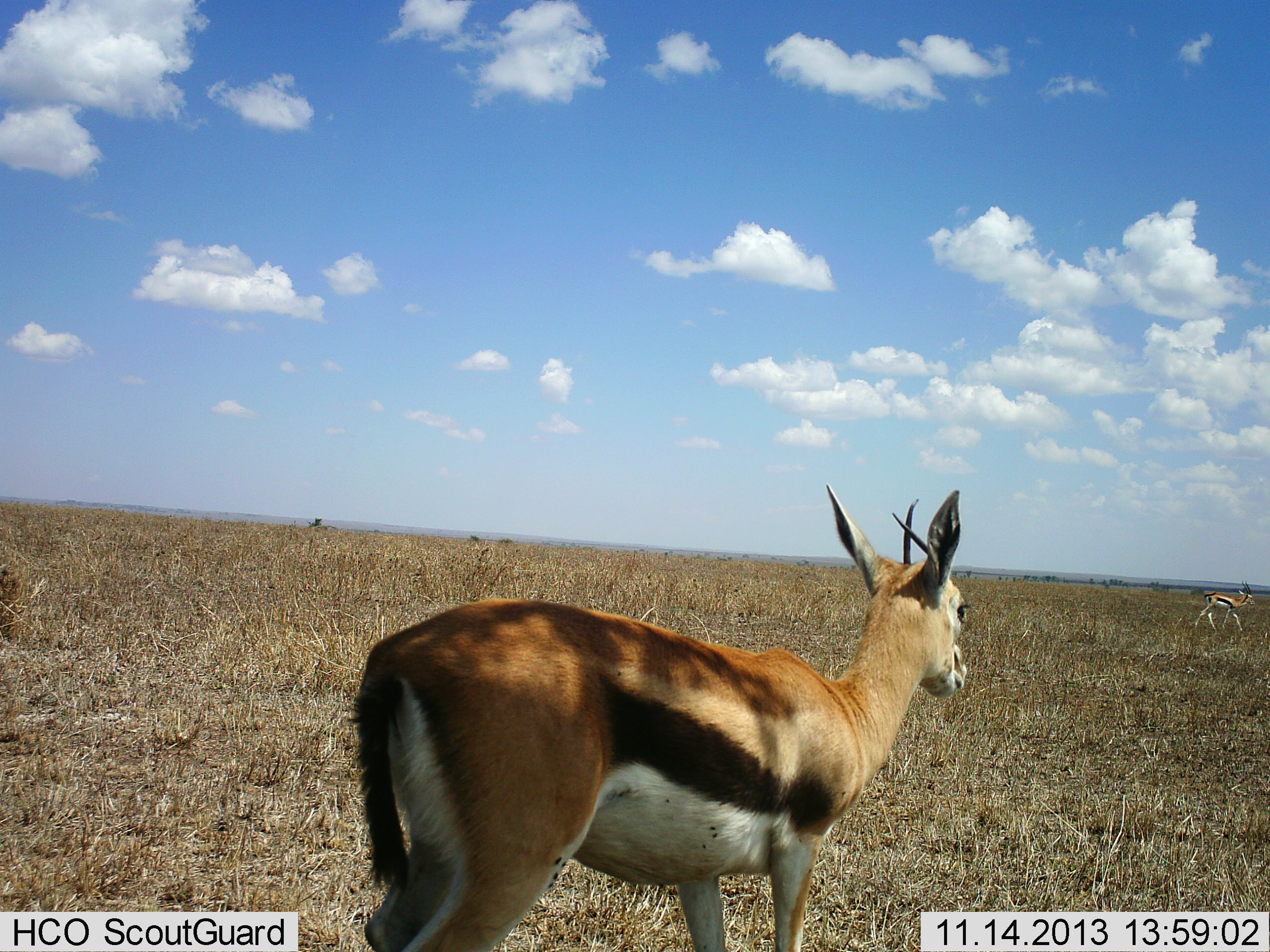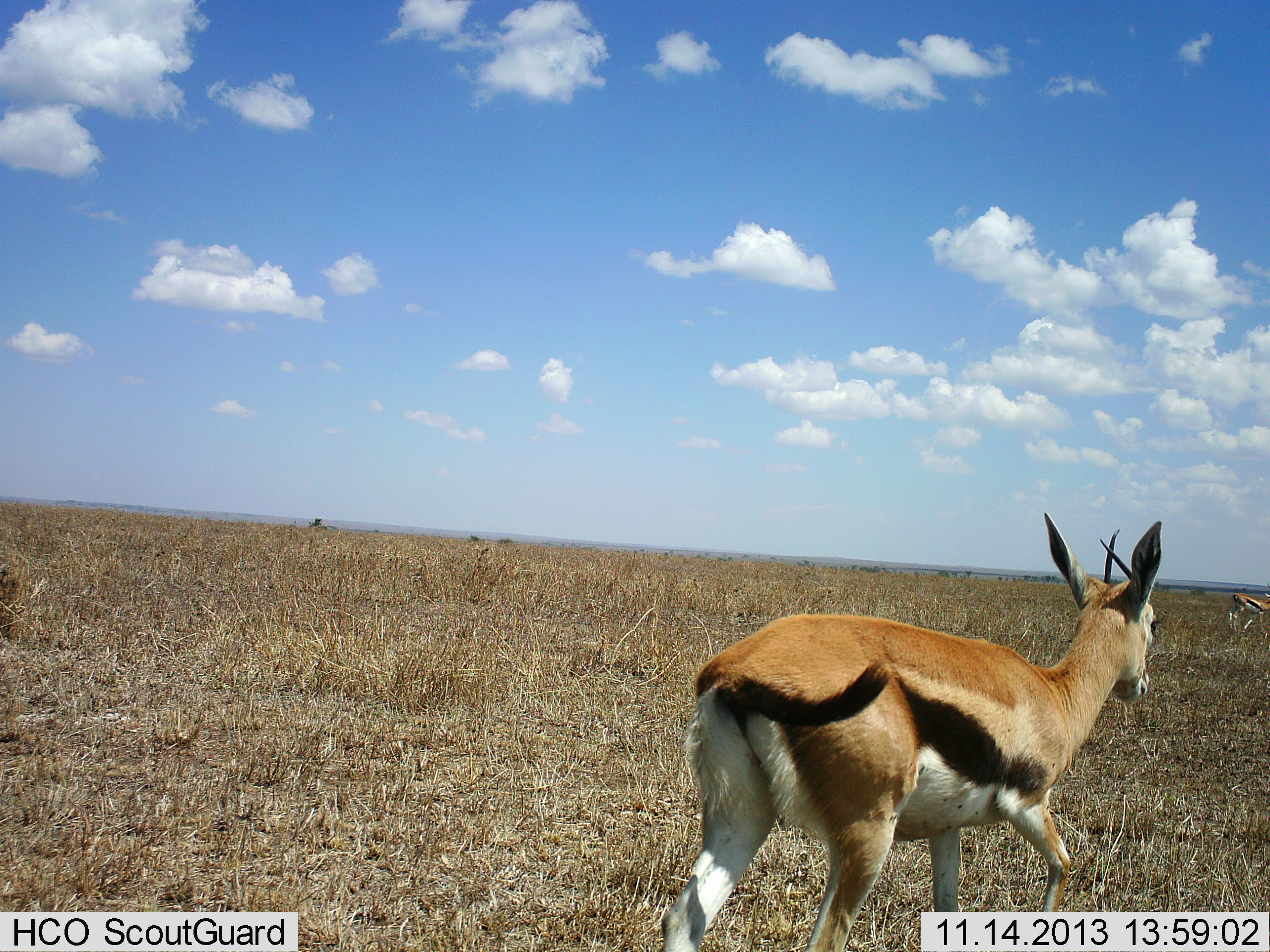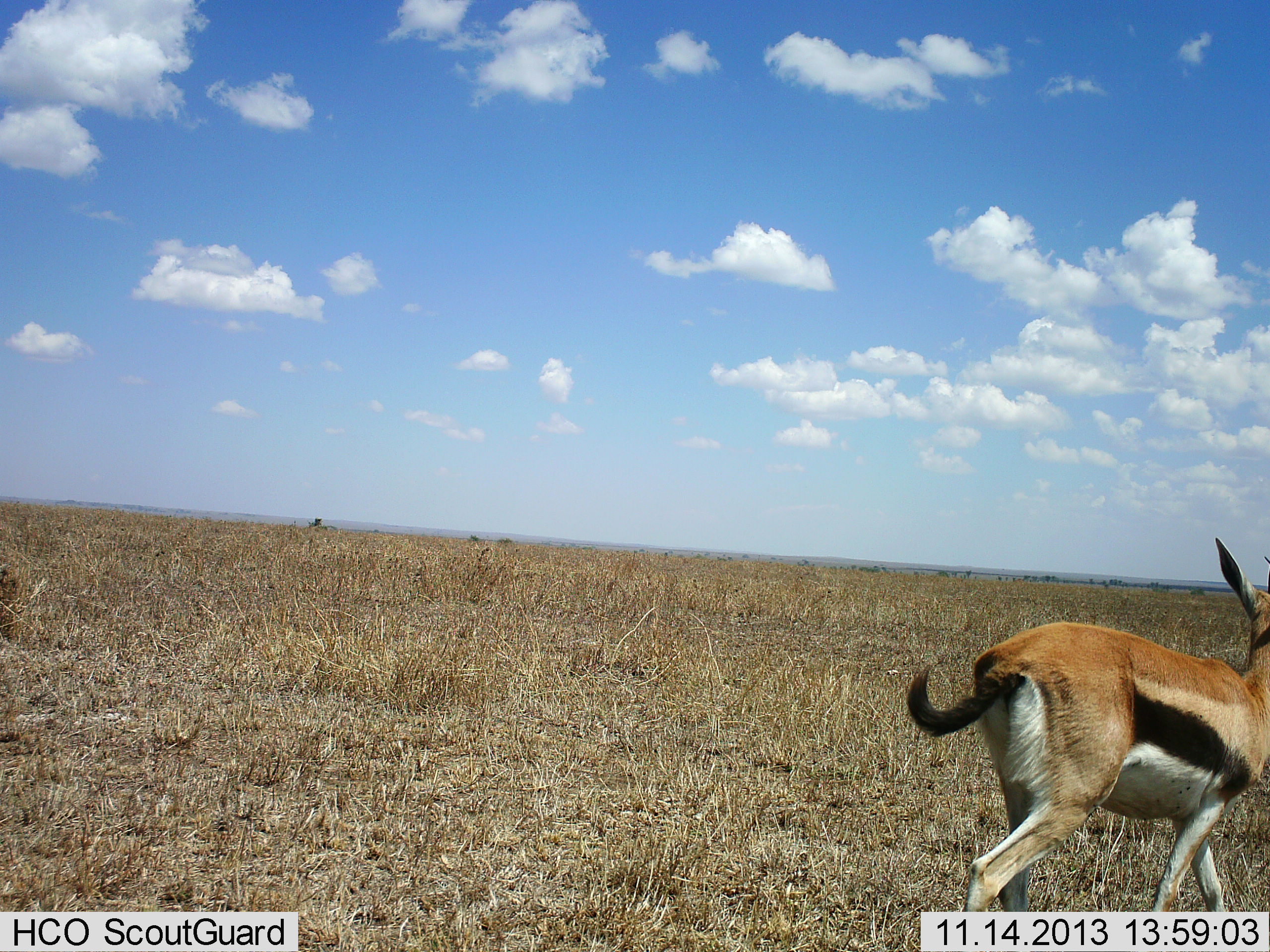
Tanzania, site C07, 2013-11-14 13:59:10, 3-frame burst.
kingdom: Animalia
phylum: Chordata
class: Mammalia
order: Artiodactyla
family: Bovidae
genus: Eudorcas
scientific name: Eudorcas thomsonii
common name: thomson's gazelle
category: gazellethomsons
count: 2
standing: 0%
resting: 0%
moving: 100%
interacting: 0%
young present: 0%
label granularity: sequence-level